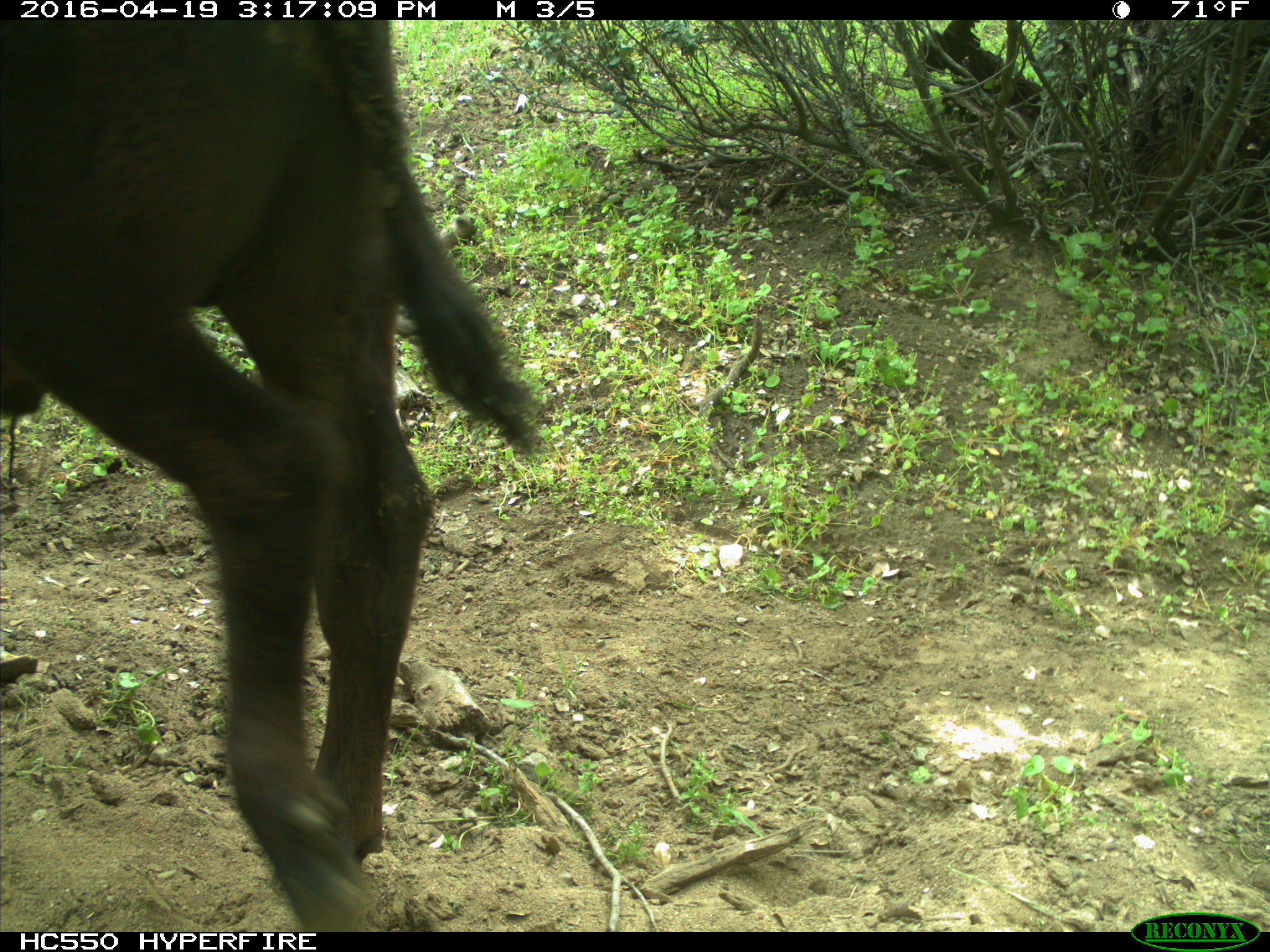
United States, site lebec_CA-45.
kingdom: Animalia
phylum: Chordata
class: Mammalia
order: Artiodactyla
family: Bovidae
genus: Bos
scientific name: Bos taurus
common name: domestic cow